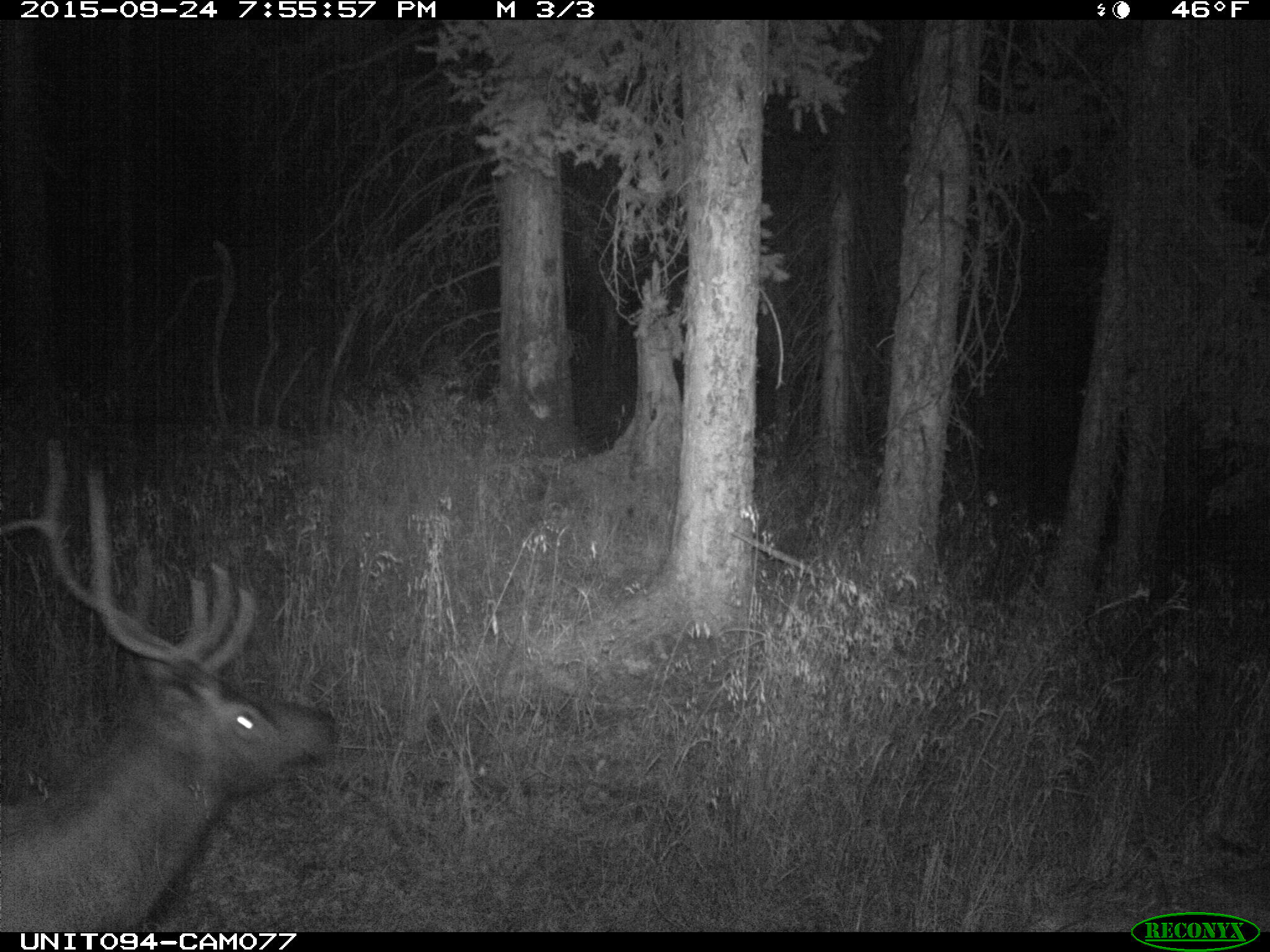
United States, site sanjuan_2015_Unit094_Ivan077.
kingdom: Animalia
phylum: Chordata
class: Mammalia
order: Artiodactyla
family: Cervidae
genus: Cervus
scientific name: Cervus elaphus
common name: red deer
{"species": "Cervus elaphus (red deer)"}